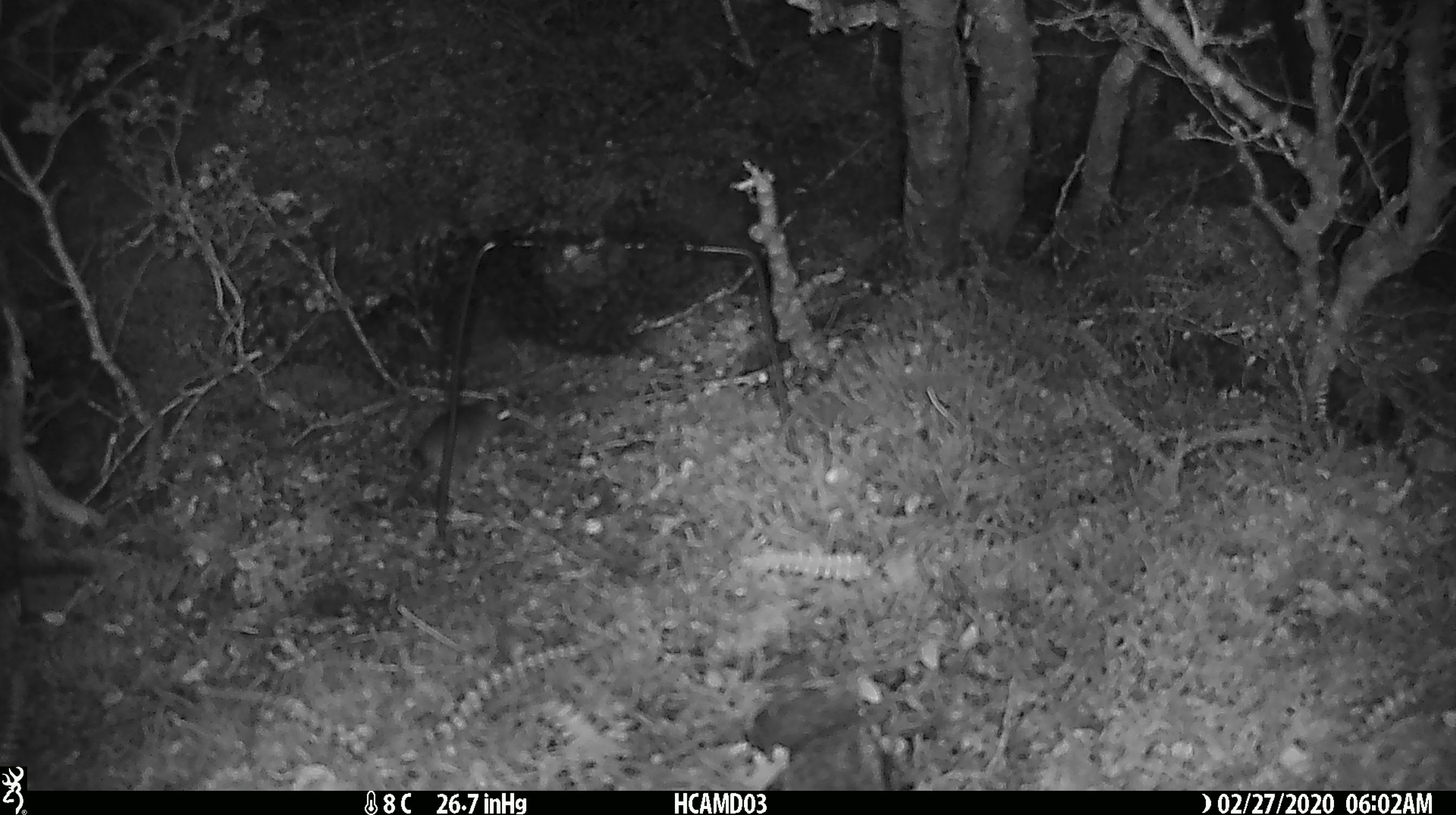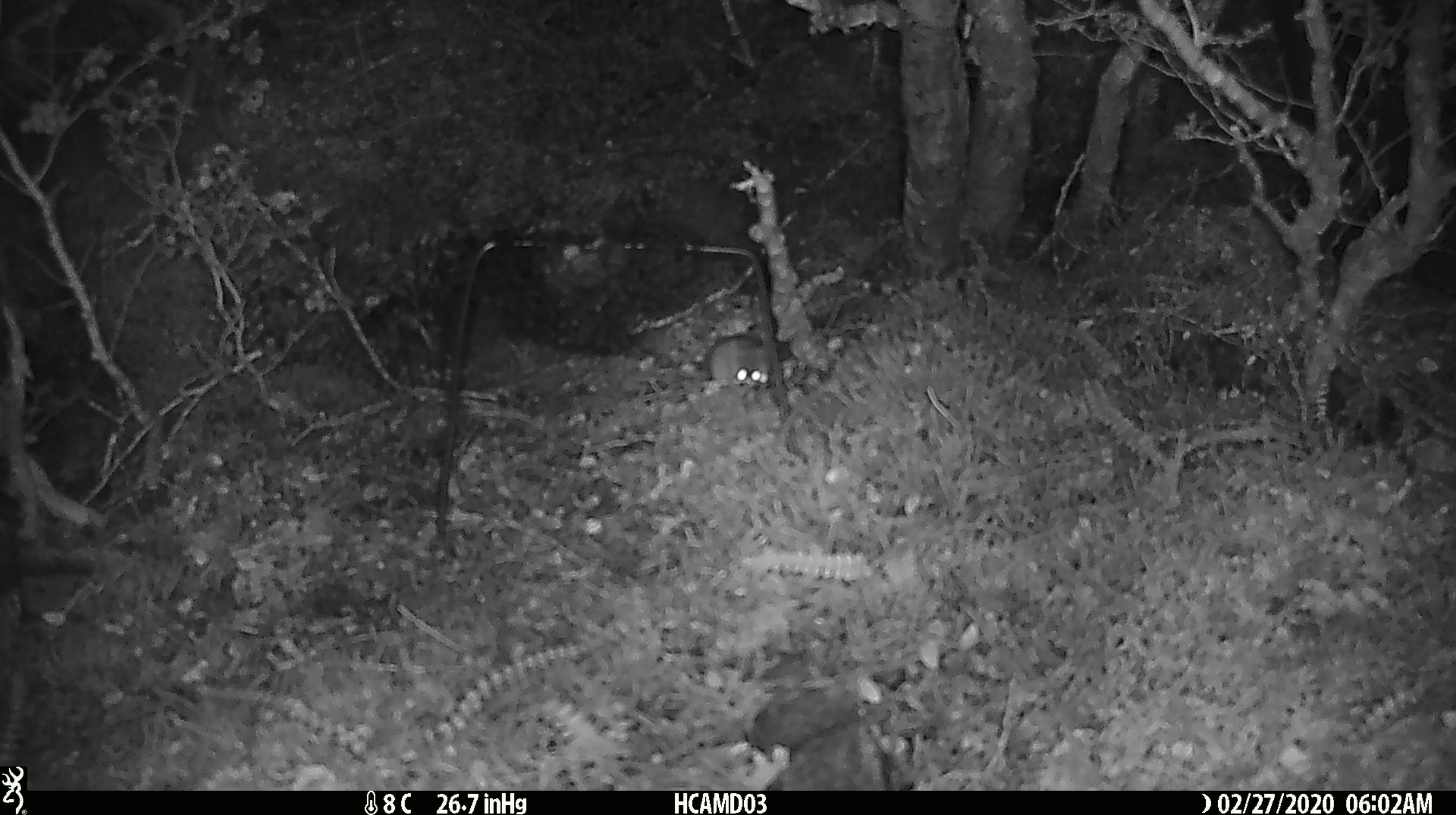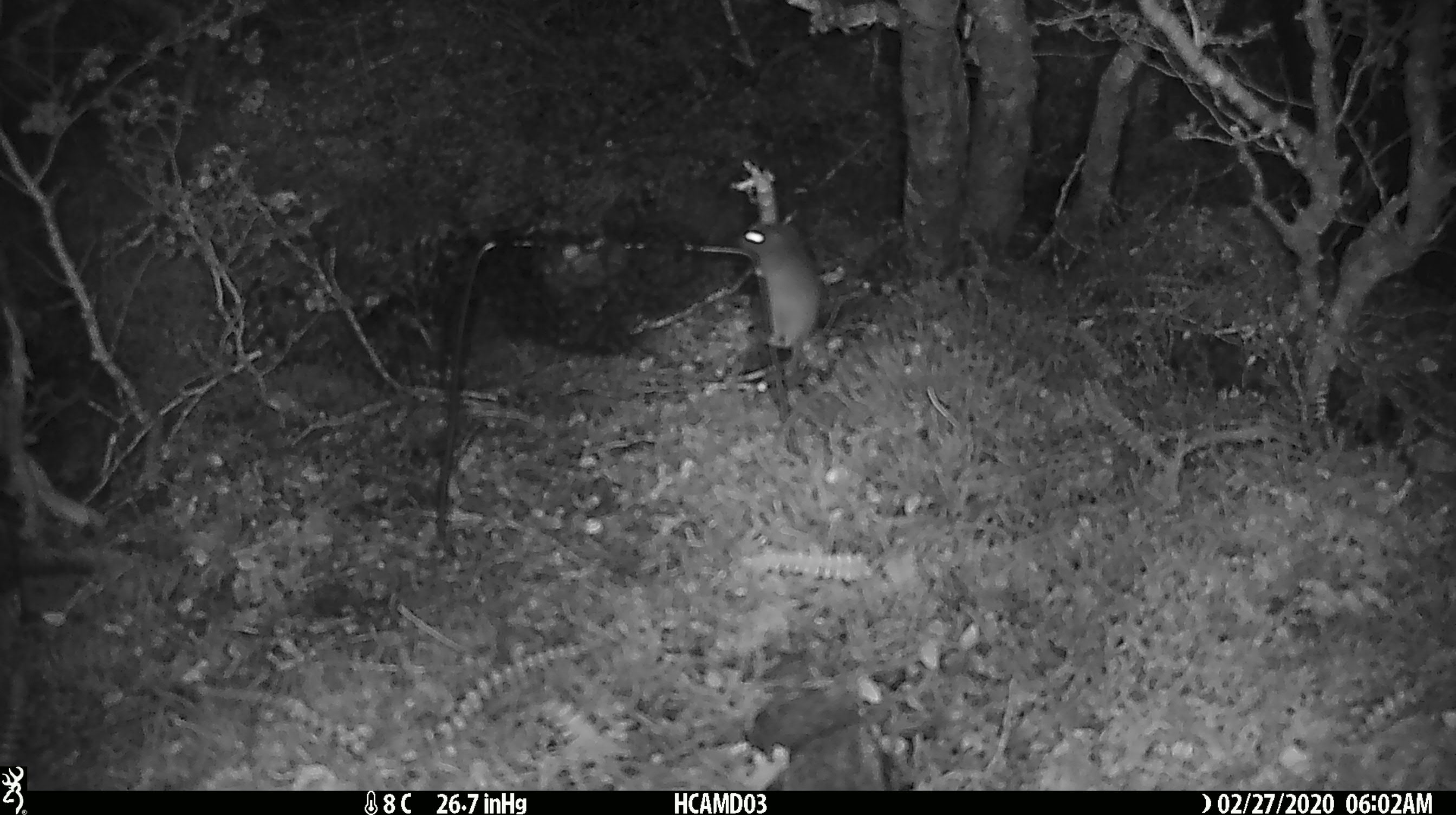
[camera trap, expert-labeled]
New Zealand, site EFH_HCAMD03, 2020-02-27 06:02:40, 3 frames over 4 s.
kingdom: Animalia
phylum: Chordata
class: Mammalia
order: Rodentia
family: Muridae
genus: Mus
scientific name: Mus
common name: mouse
Mouse (Mus).